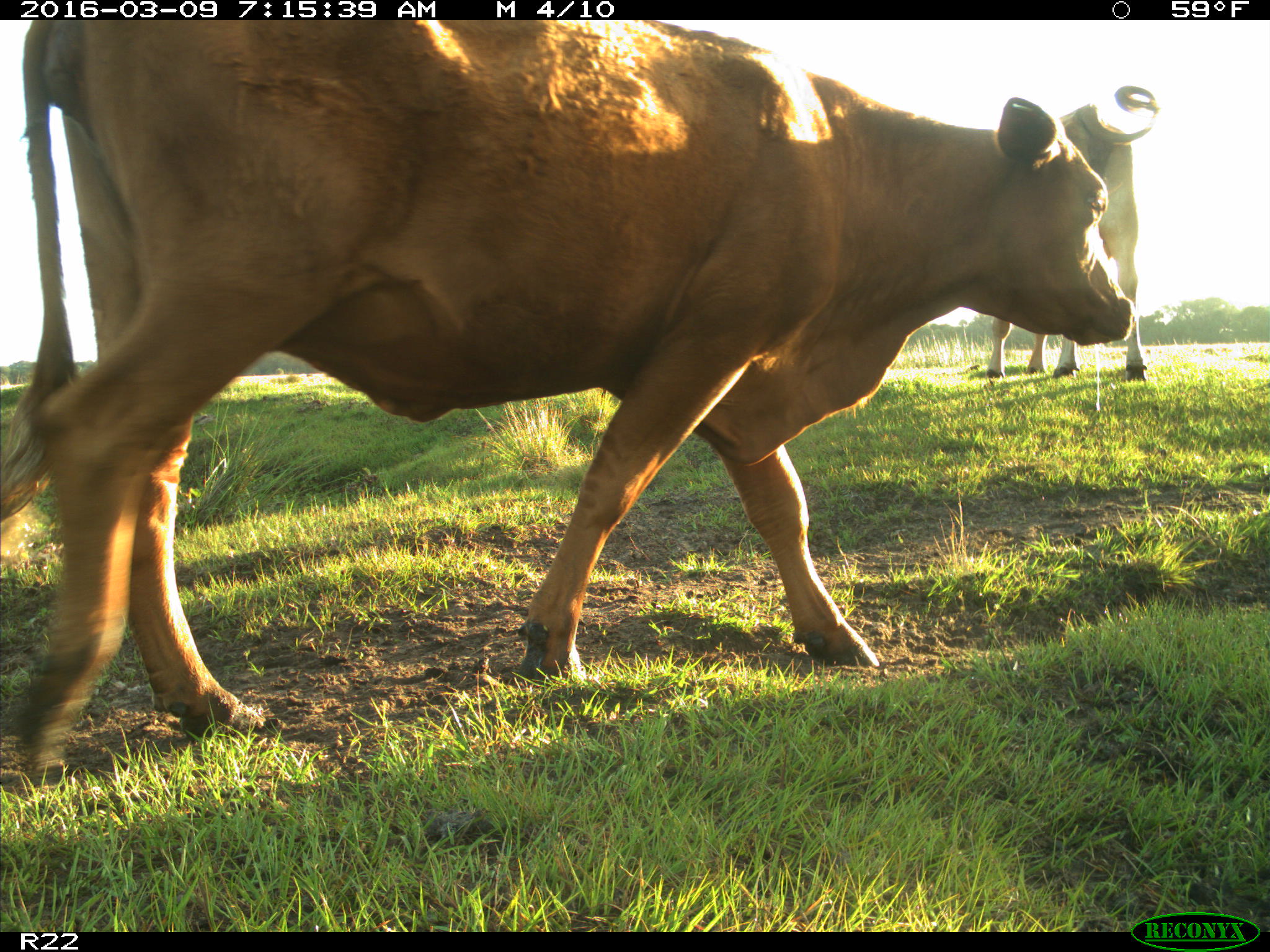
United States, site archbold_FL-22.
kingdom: Animalia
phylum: Chordata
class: Mammalia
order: Artiodactyla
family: Bovidae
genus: Bos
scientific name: Bos taurus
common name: domestic cow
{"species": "Bos taurus (domestic cow)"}